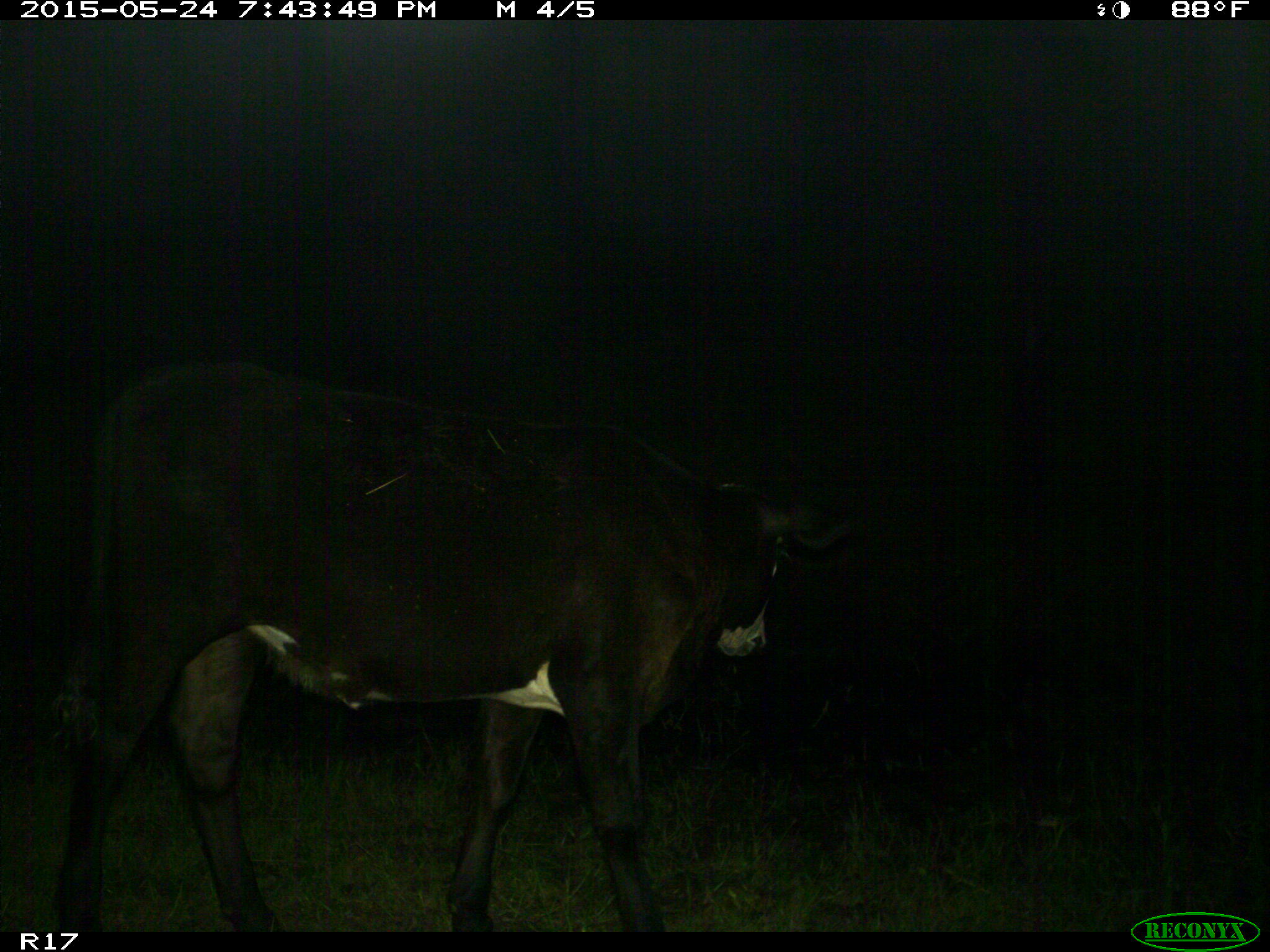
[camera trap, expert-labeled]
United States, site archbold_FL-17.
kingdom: Animalia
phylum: Chordata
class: Mammalia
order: Artiodactyla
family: Bovidae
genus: Bos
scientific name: Bos taurus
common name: domestic cow